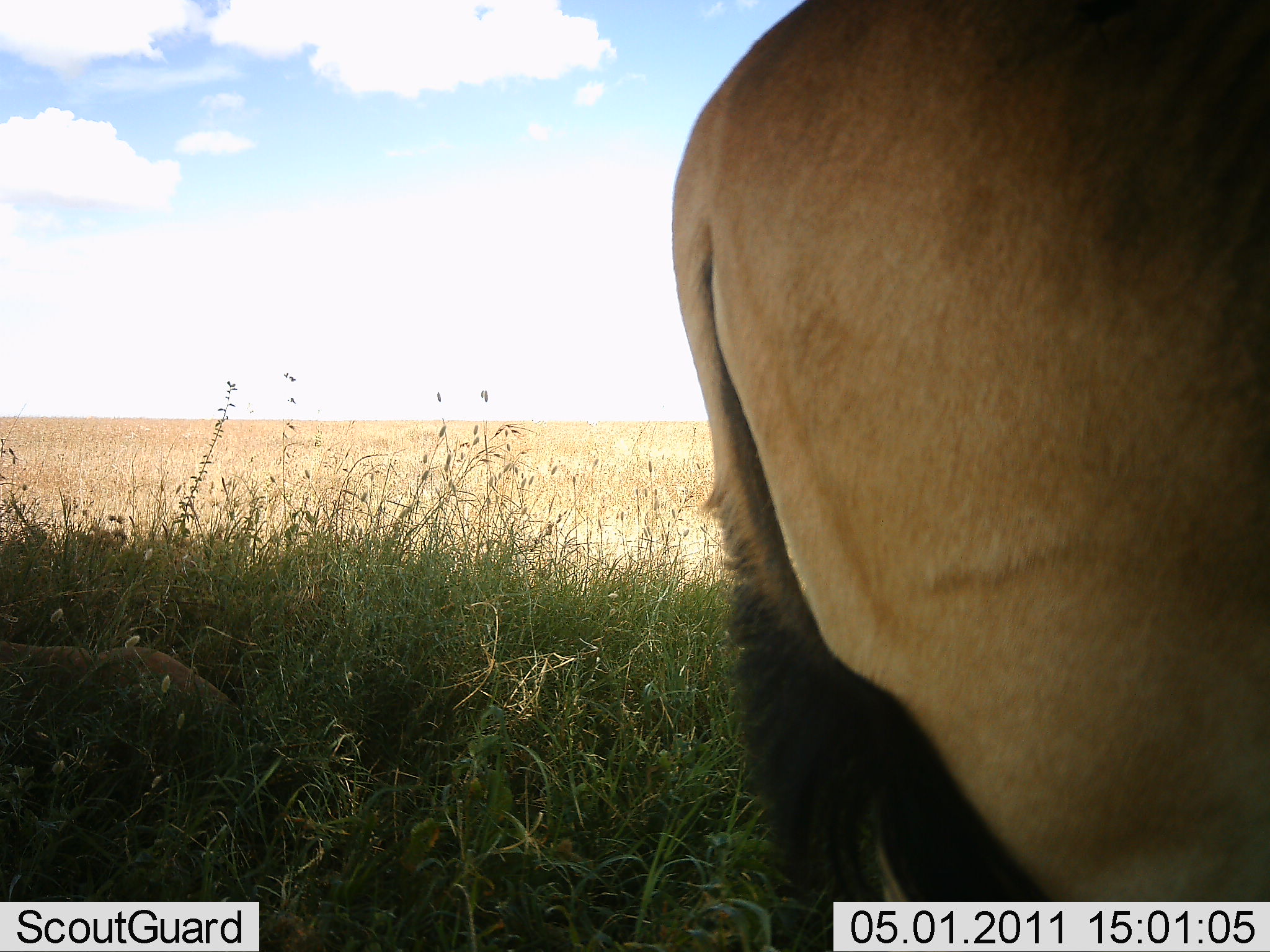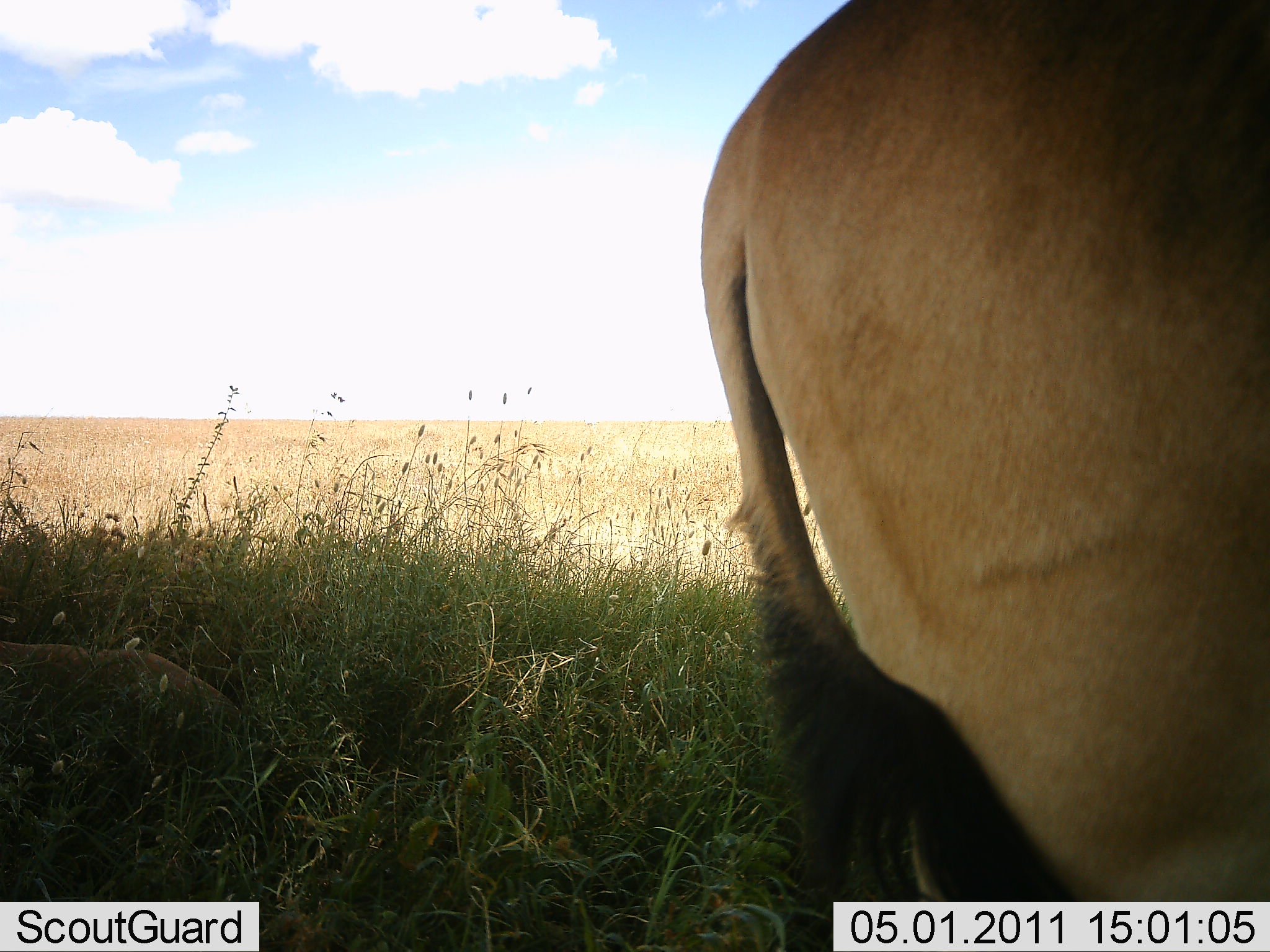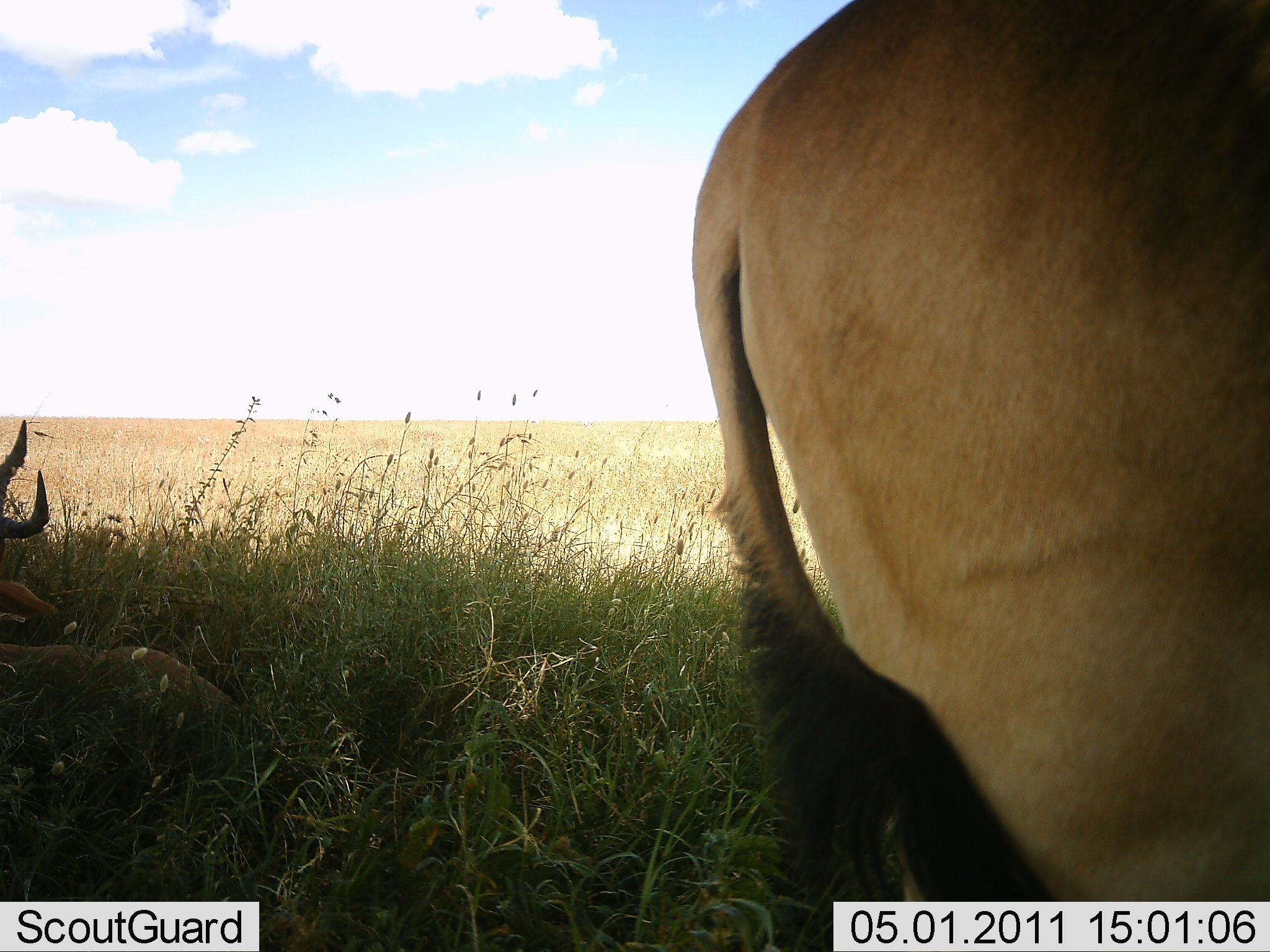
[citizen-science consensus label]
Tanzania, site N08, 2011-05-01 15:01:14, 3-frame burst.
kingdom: Animalia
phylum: Chordata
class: Mammalia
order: Artiodactyla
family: Bovidae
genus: Alcelaphus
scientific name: Alcelaphus buselaphus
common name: hartebeest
Hartebeest (Alcelaphus buselaphus), count 2. Behavior (volunteer vote fractions): standing 100%, resting 80%, moving 0%, interacting 0%. Young present (vote fraction): 0%. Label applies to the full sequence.